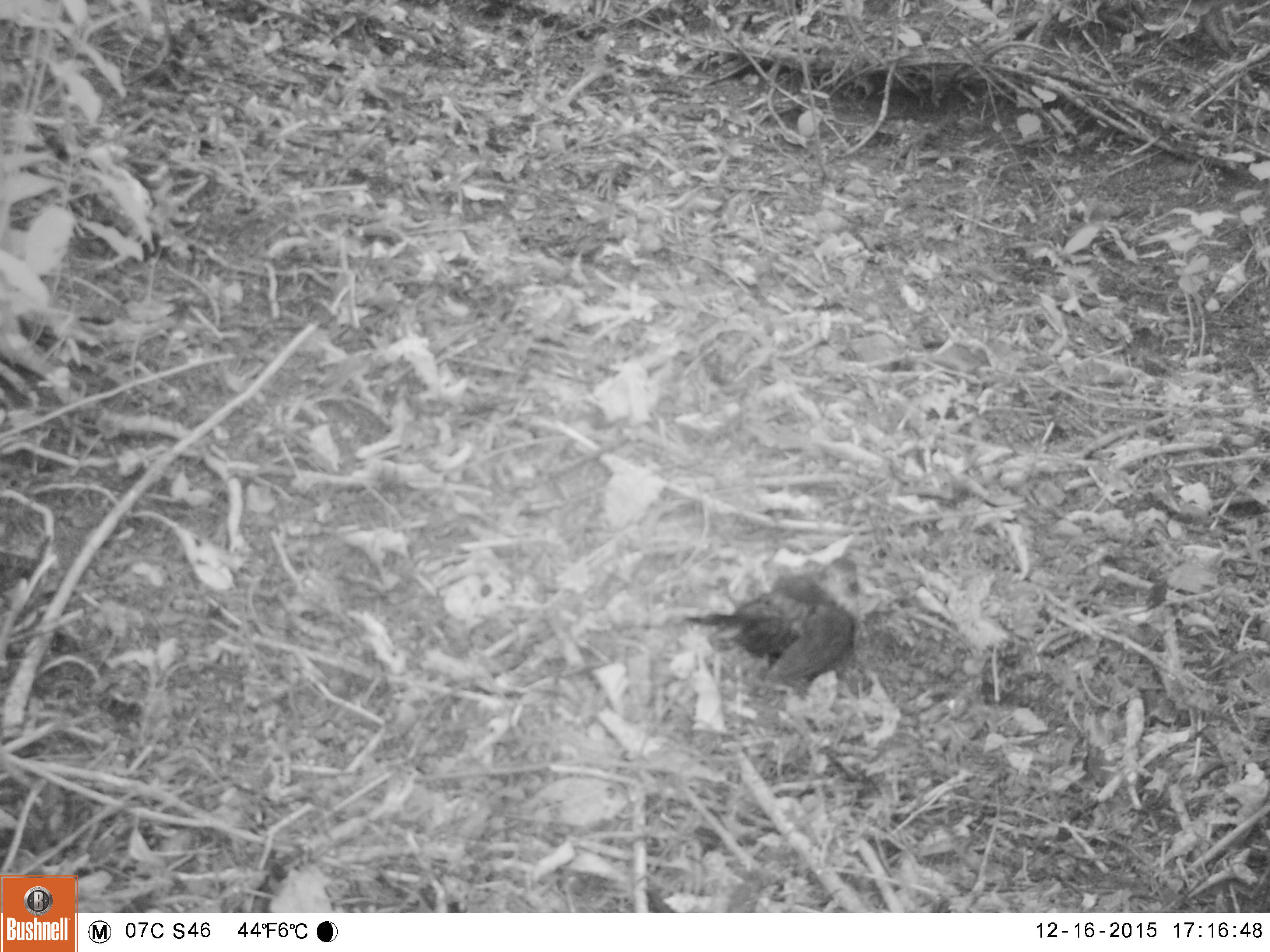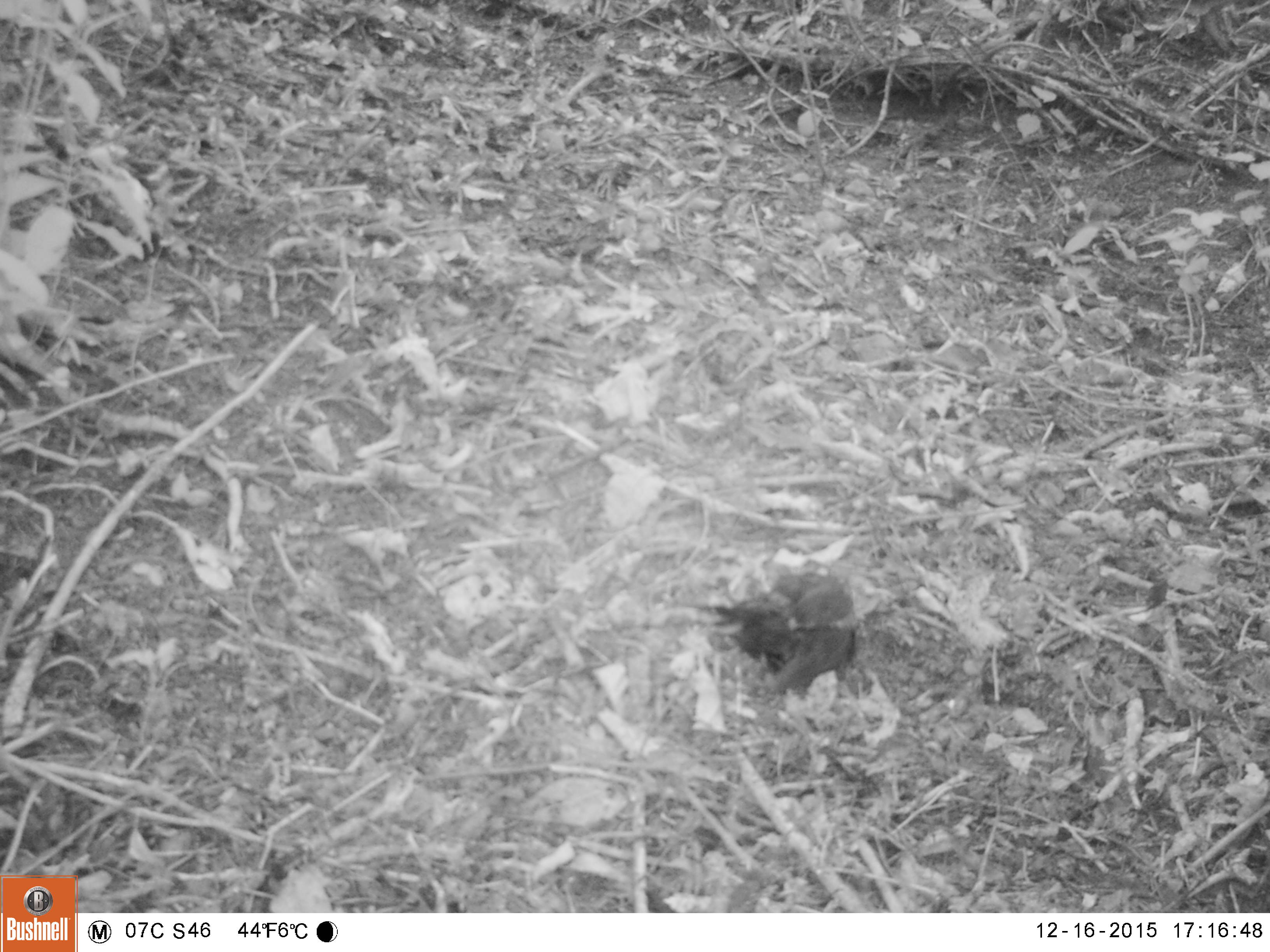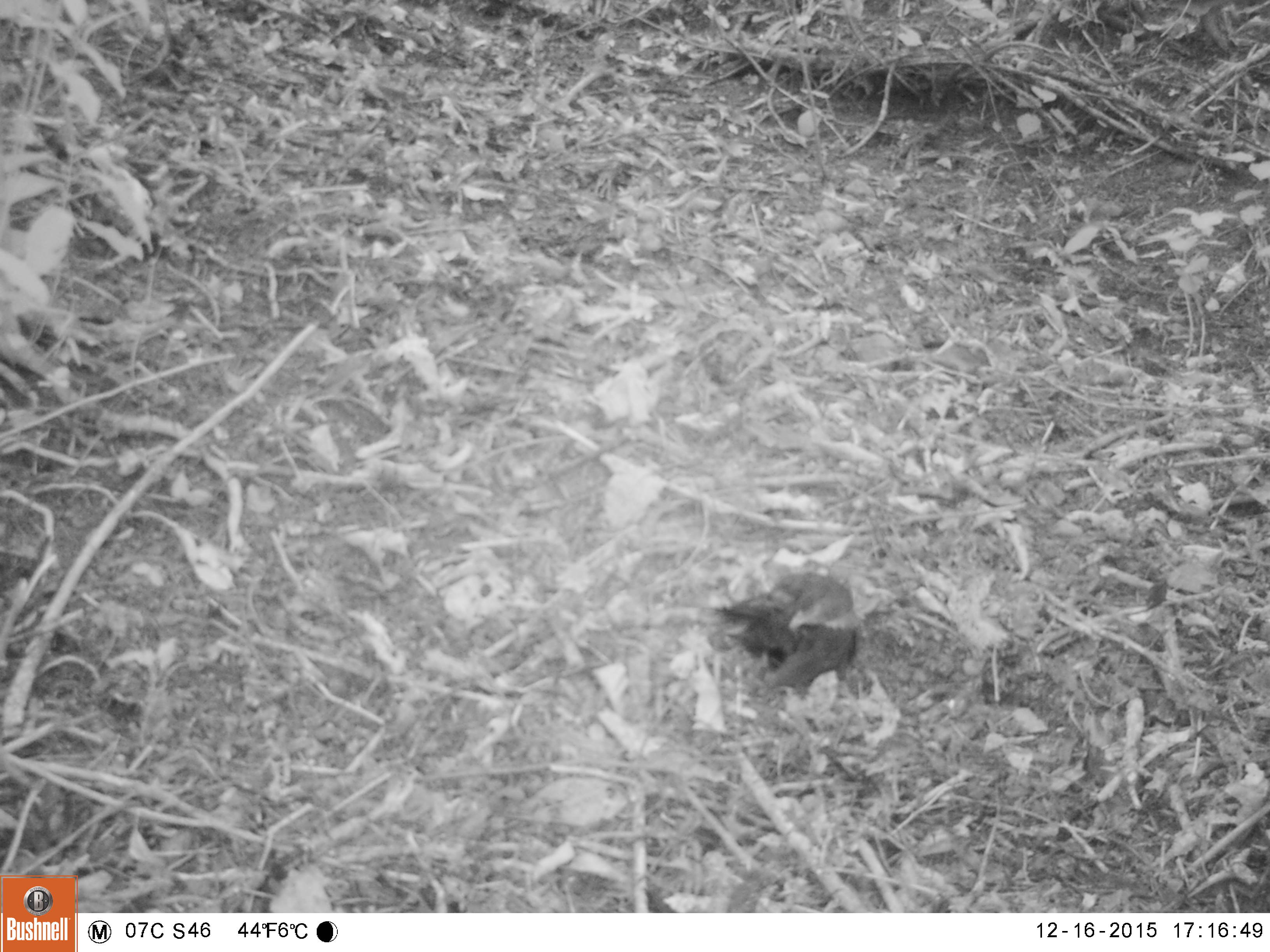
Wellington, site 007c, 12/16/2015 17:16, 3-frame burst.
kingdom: Animalia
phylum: Chordata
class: Aves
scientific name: Aves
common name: bird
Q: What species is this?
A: Bird (Aves).